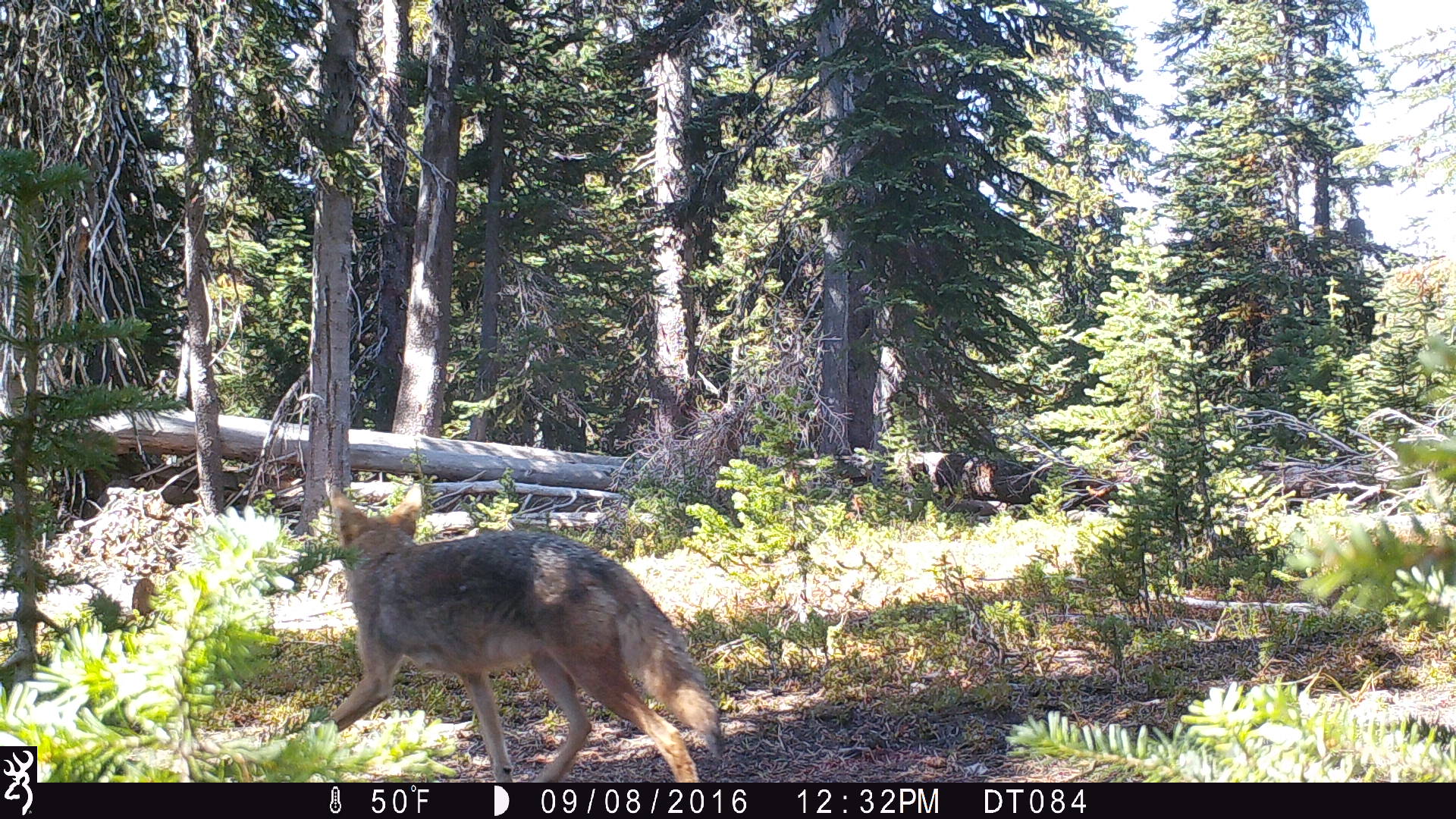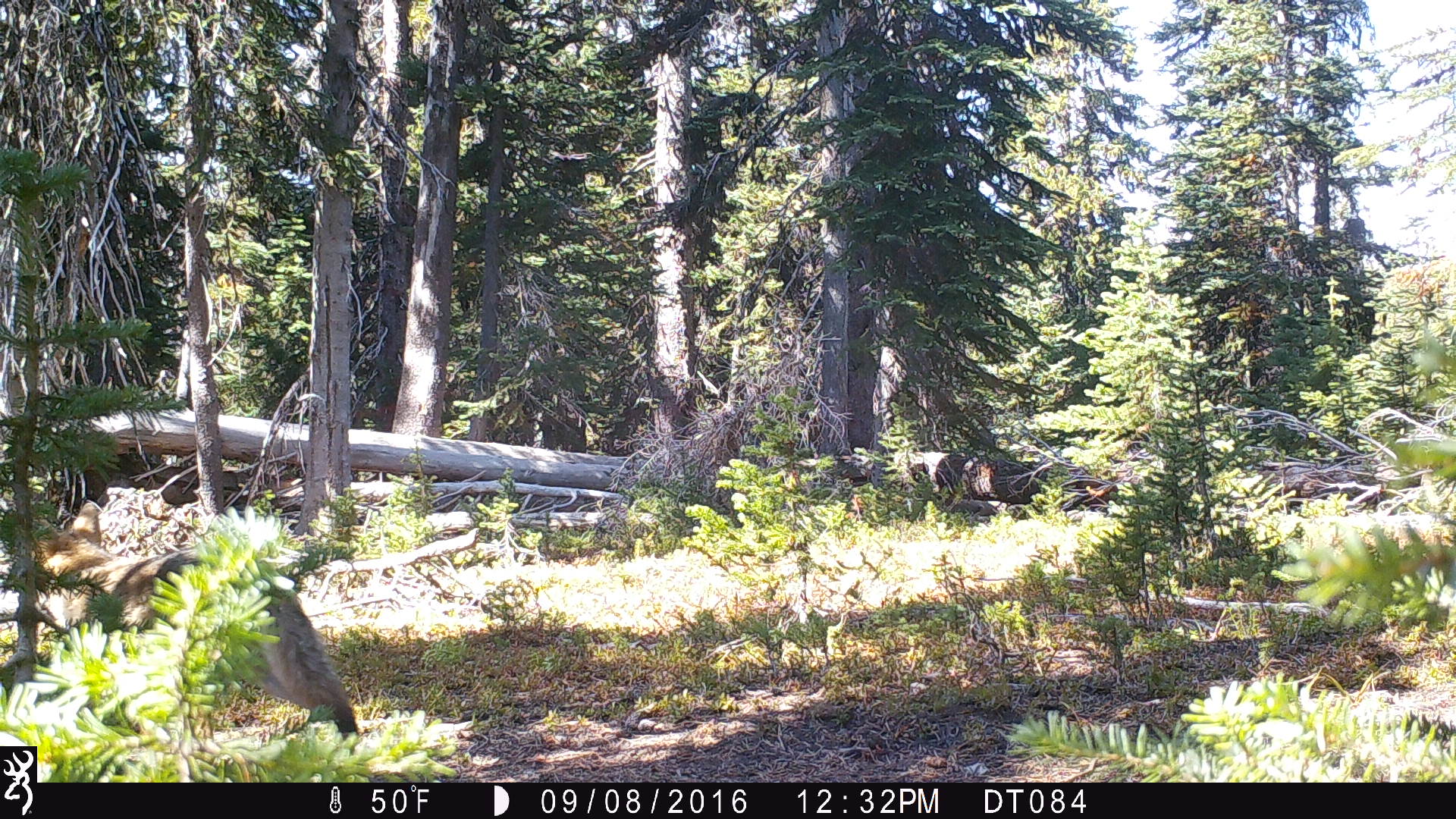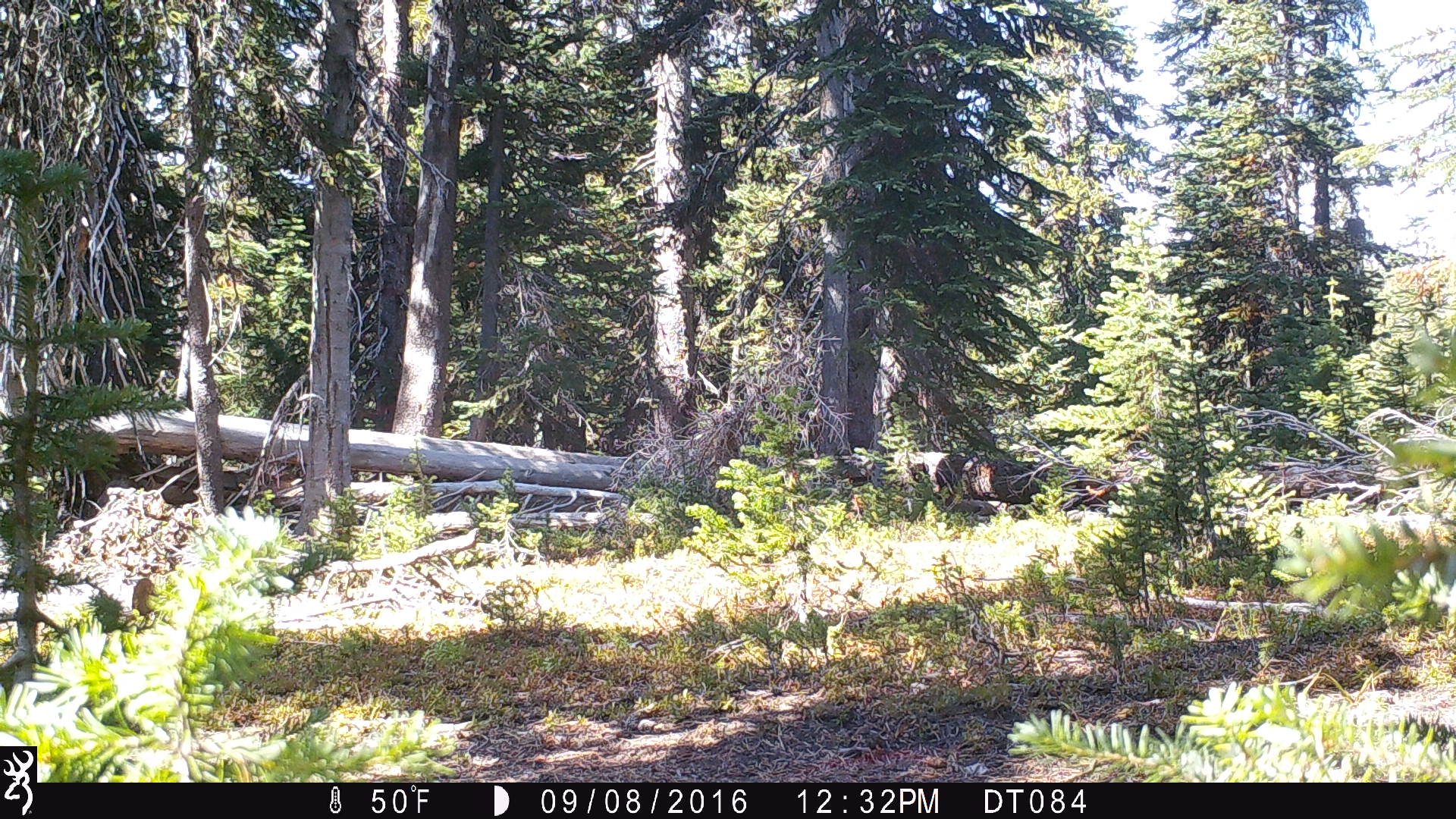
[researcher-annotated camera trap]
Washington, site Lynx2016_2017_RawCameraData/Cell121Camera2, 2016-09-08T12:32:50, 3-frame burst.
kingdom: Animalia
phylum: Chordata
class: Mammalia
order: Carnivora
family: Canidae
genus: Canis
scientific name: Canis latrans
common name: coyote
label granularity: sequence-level